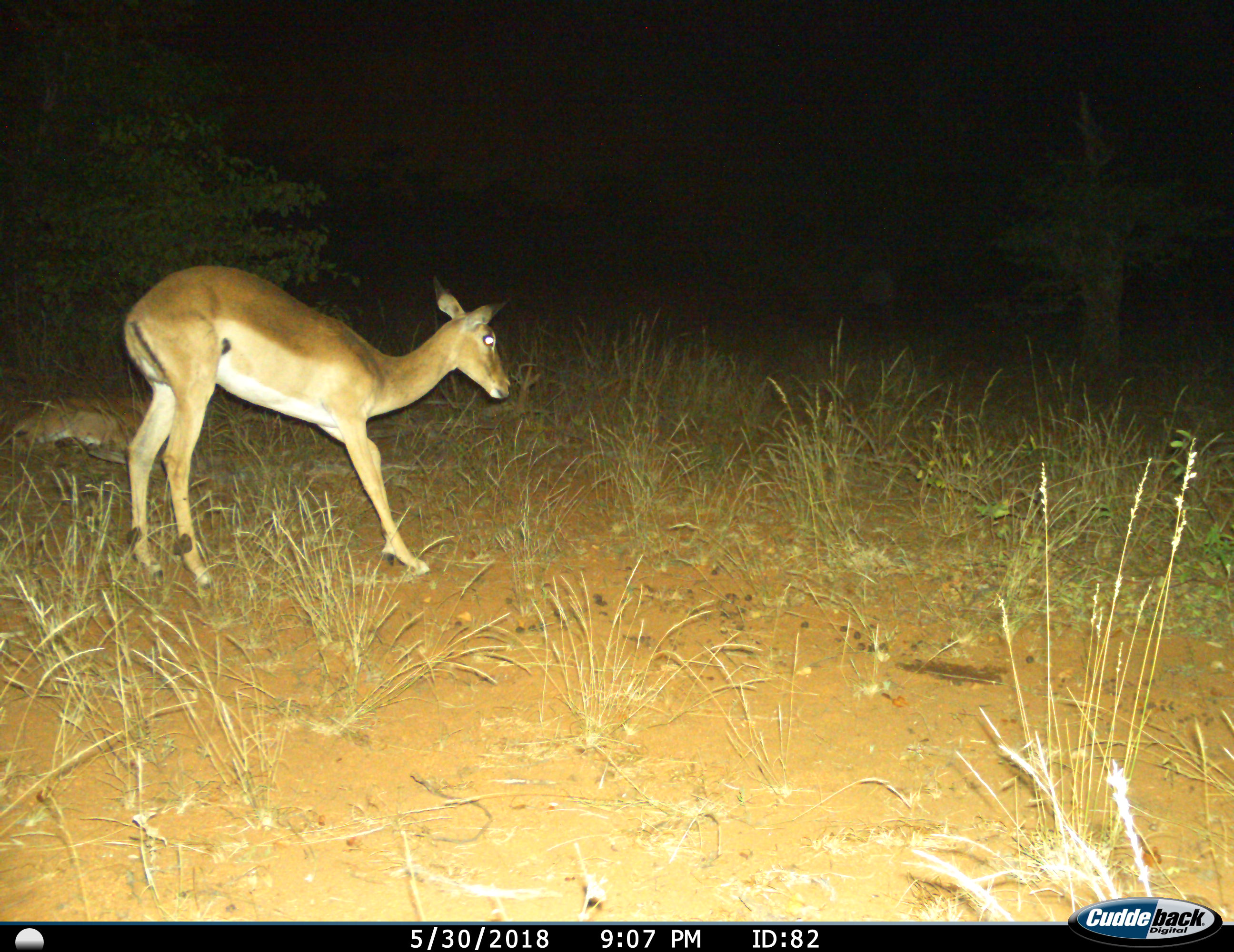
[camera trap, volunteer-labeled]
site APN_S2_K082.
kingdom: Animalia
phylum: Chordata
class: Mammalia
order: Artiodactyla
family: Bovidae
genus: Aepyceros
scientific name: Aepyceros melampus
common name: impala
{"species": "impala (Aepyceros melampus)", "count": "2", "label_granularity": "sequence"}